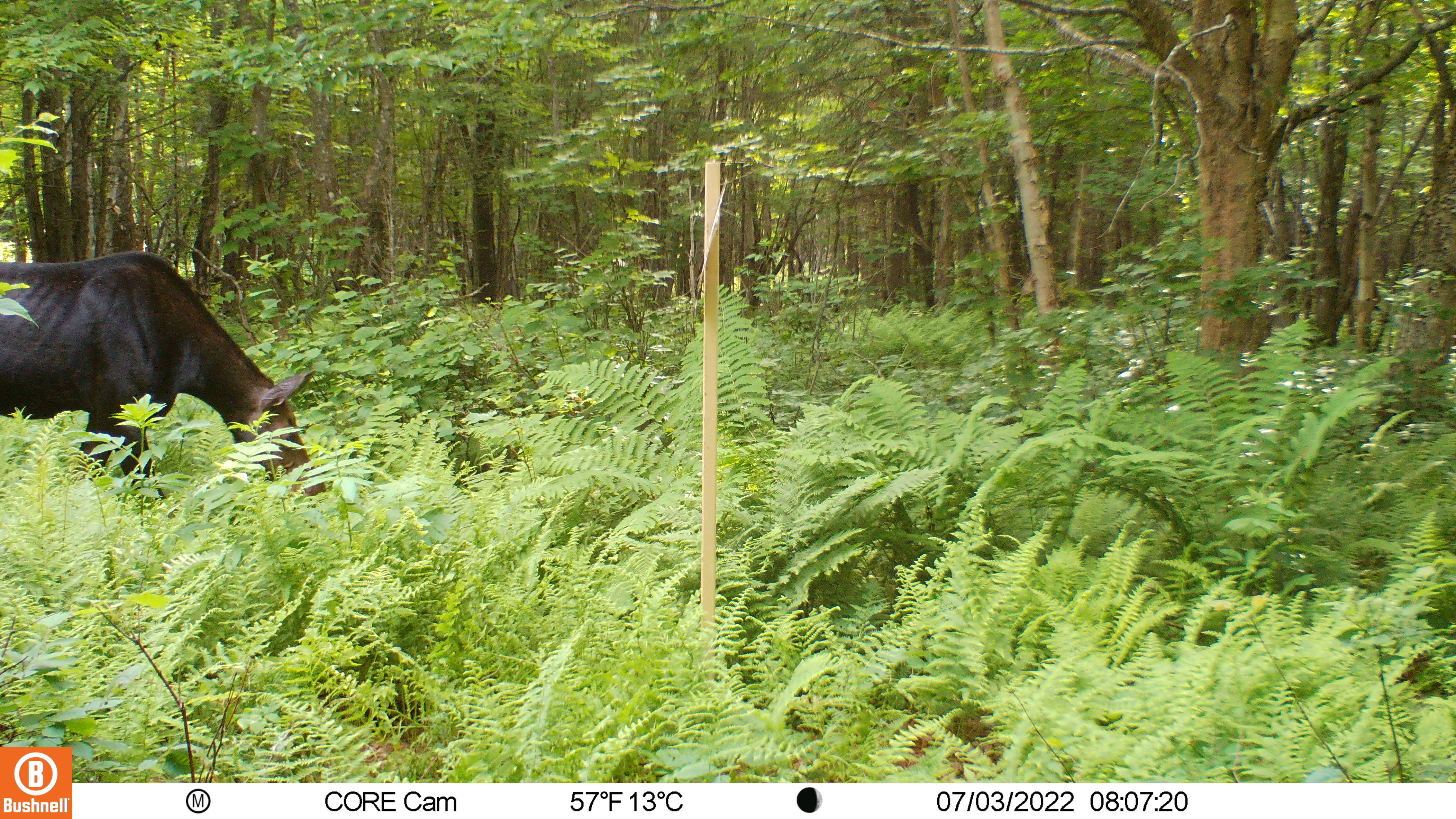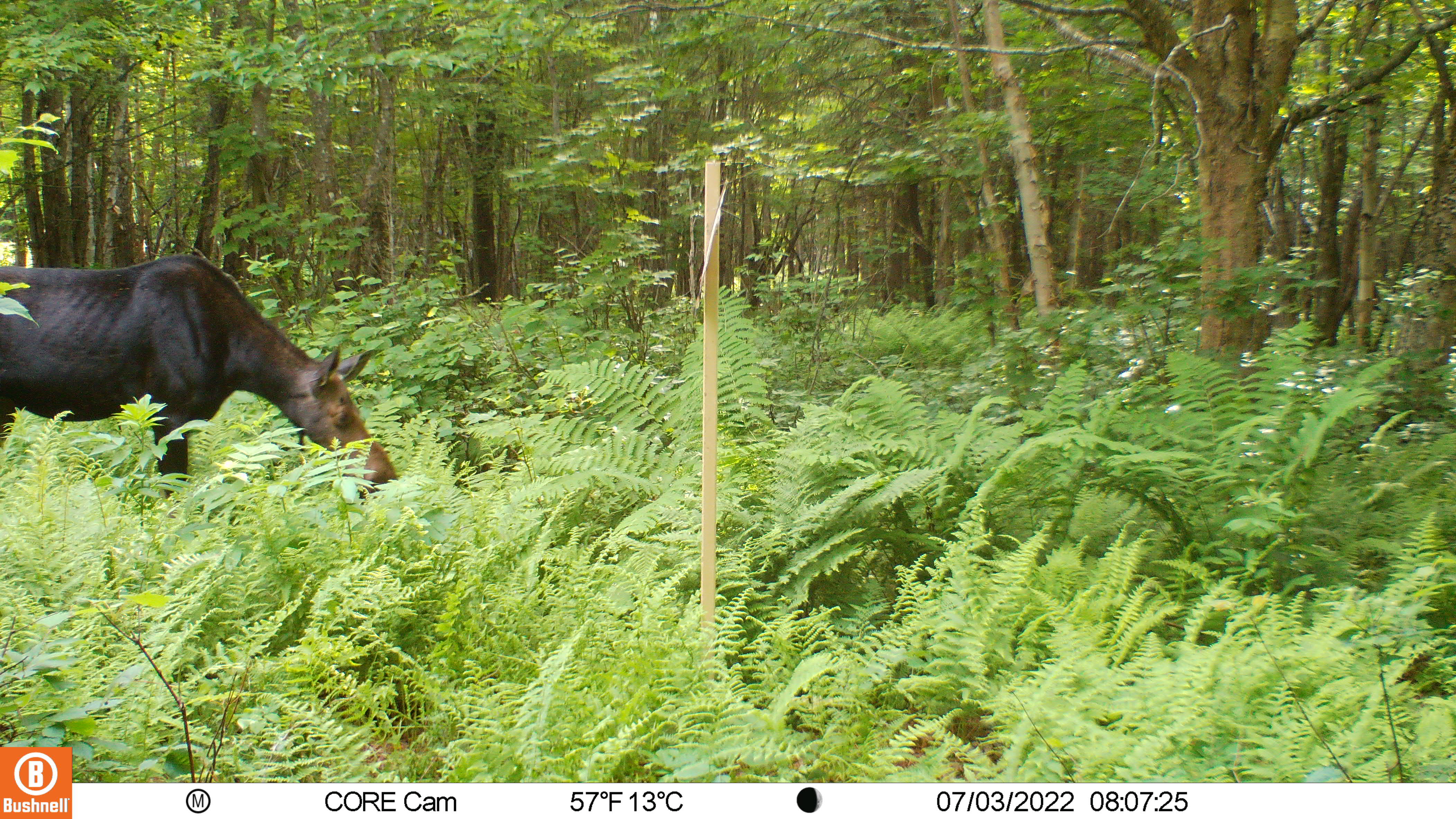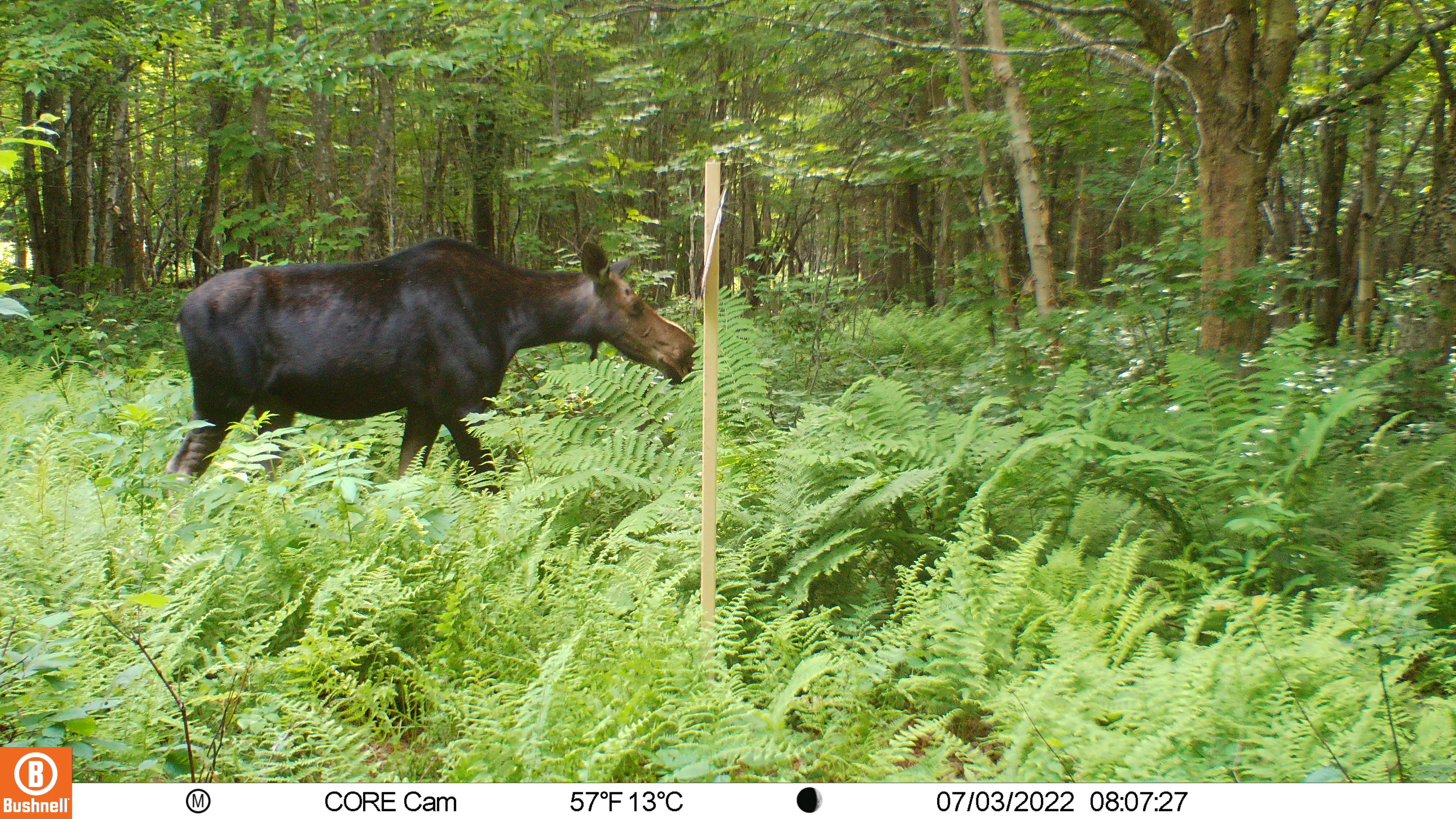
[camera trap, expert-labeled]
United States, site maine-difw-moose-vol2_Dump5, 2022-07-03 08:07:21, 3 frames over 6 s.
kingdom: Animalia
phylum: Chordata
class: Mammalia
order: Artiodactyla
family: Cervidae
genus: Alces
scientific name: Alces alces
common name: moose